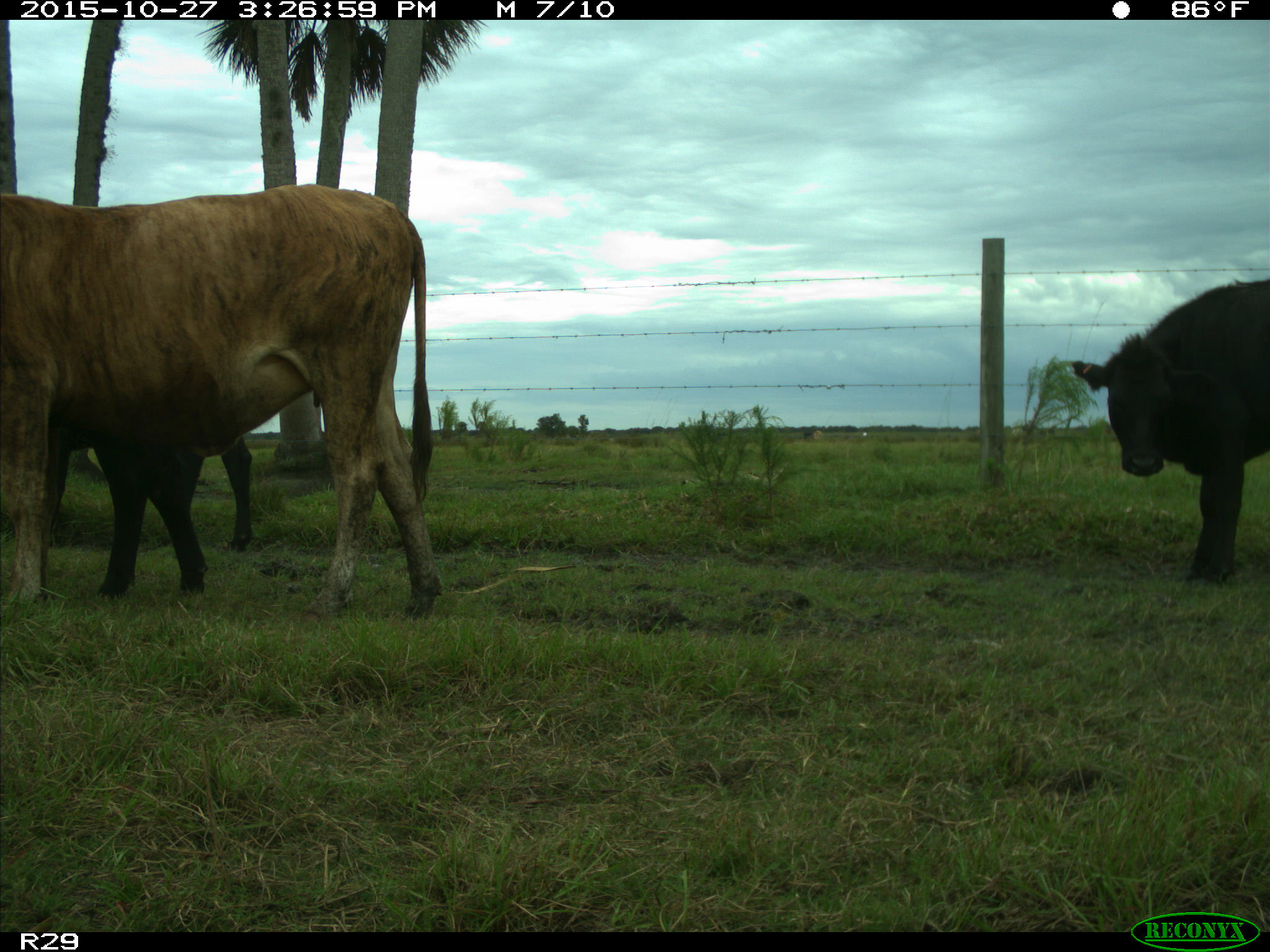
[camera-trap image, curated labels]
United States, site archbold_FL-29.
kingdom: Animalia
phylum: Chordata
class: Mammalia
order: Artiodactyla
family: Bovidae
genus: Bos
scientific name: Bos taurus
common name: domestic cow